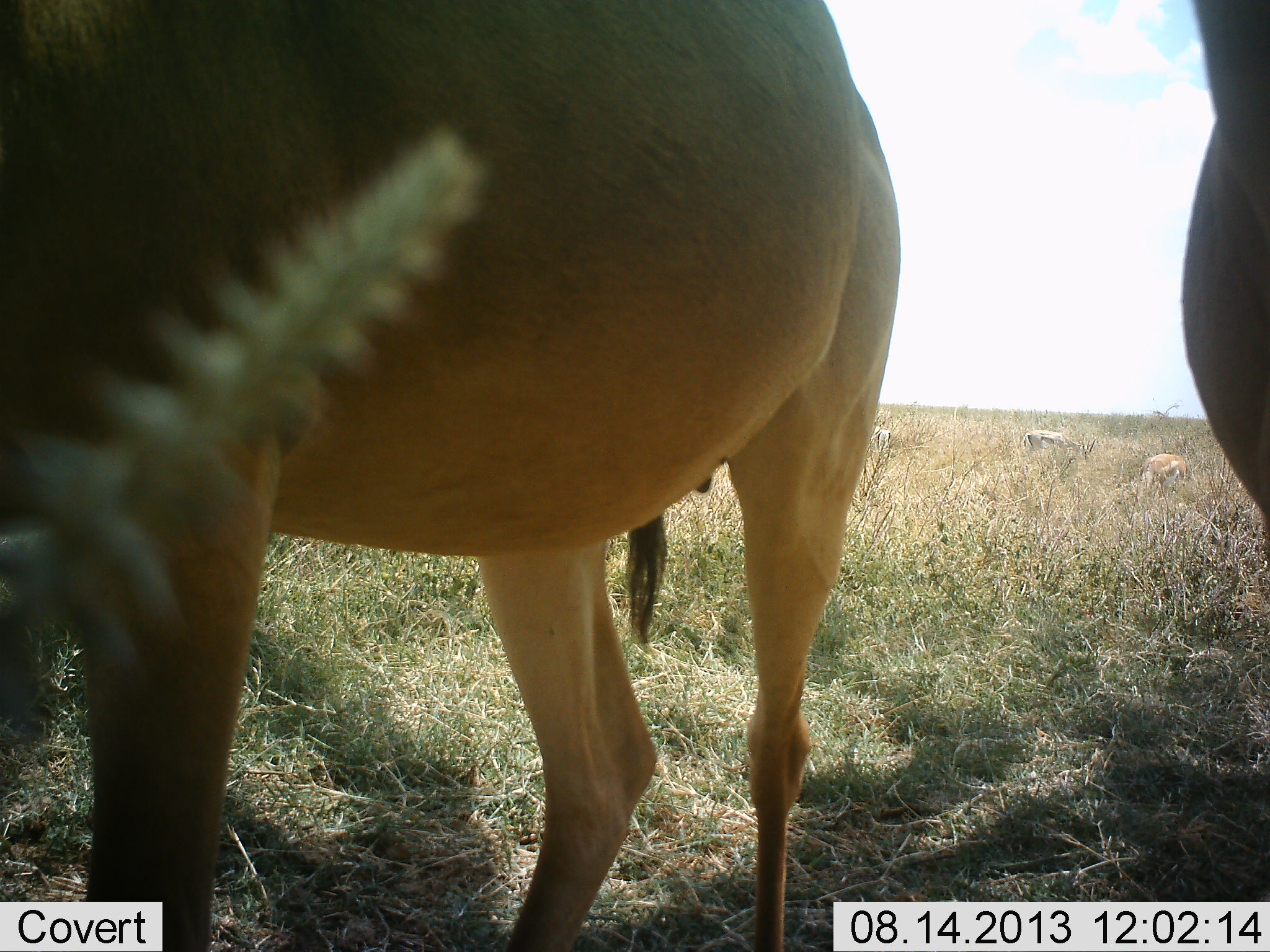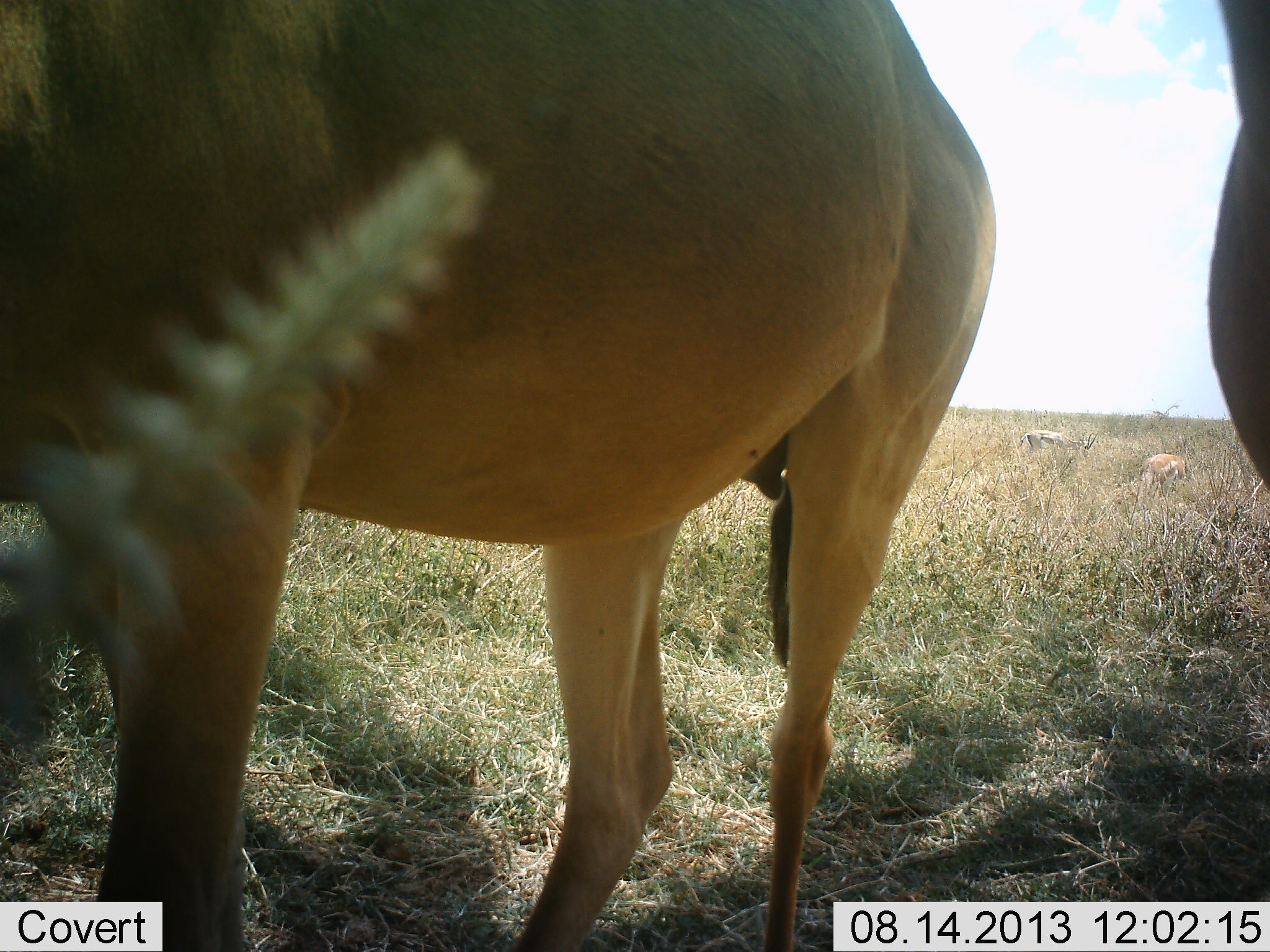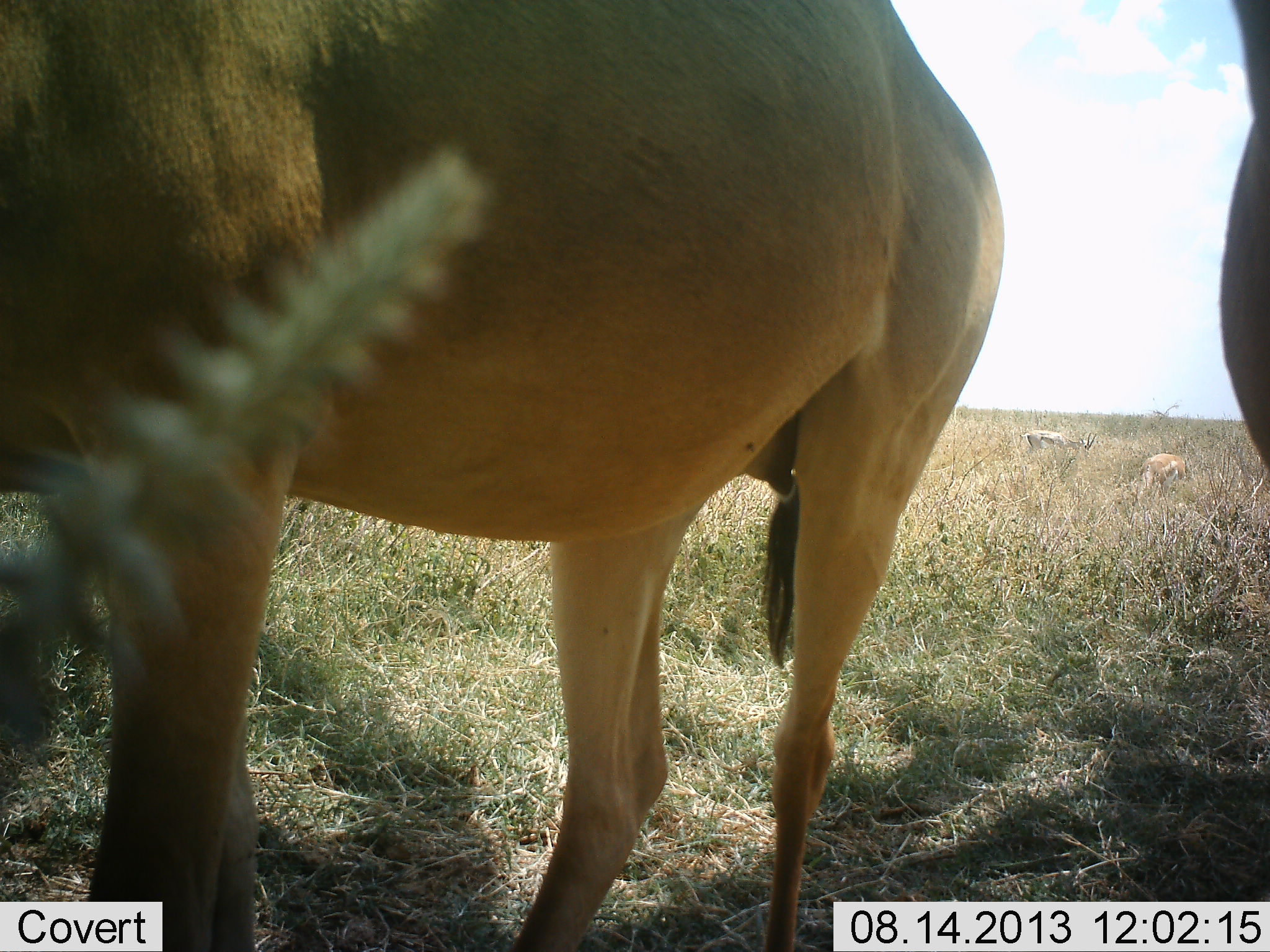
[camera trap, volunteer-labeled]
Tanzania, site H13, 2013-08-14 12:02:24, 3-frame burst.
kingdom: Animalia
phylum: Chordata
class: Mammalia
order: Artiodactyla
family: Bovidae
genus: Alcelaphus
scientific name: Alcelaphus buselaphus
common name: hartebeest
Hartebeest (Alcelaphus buselaphus), count 2. Behavior (volunteer vote fractions): standing 95%, resting 0%, moving 0%, interacting 0%. Young present (vote fraction): 0%. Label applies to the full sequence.